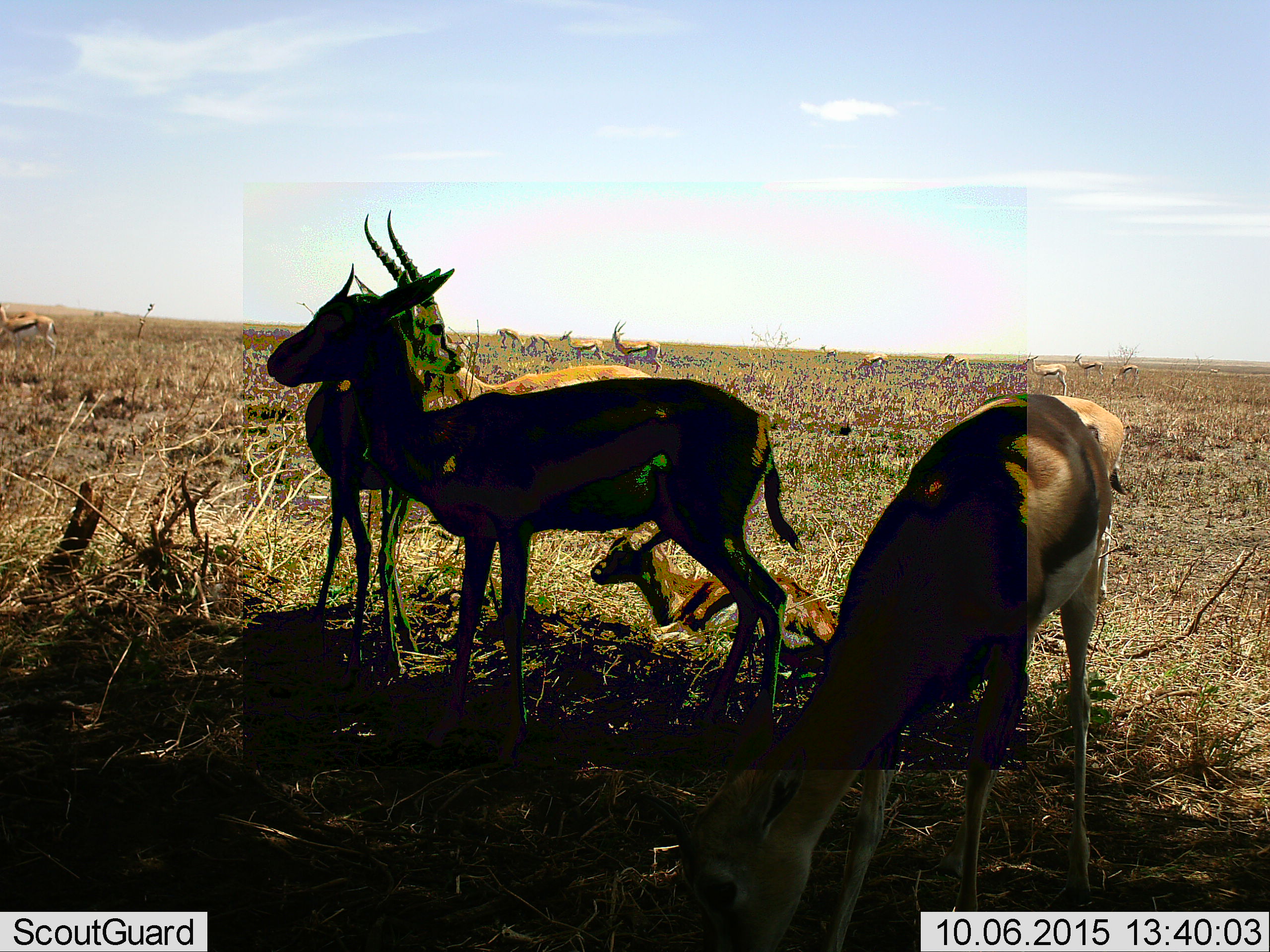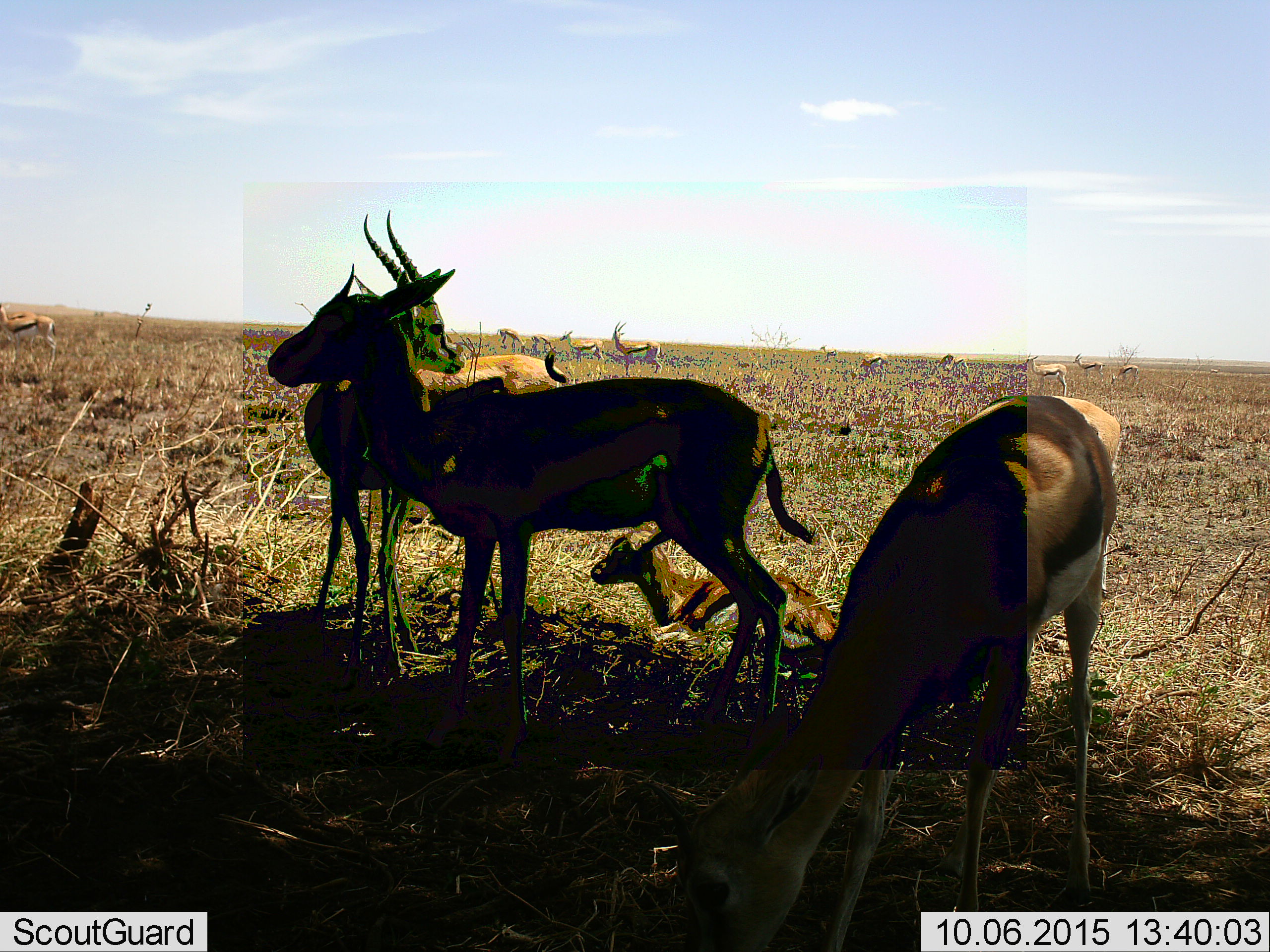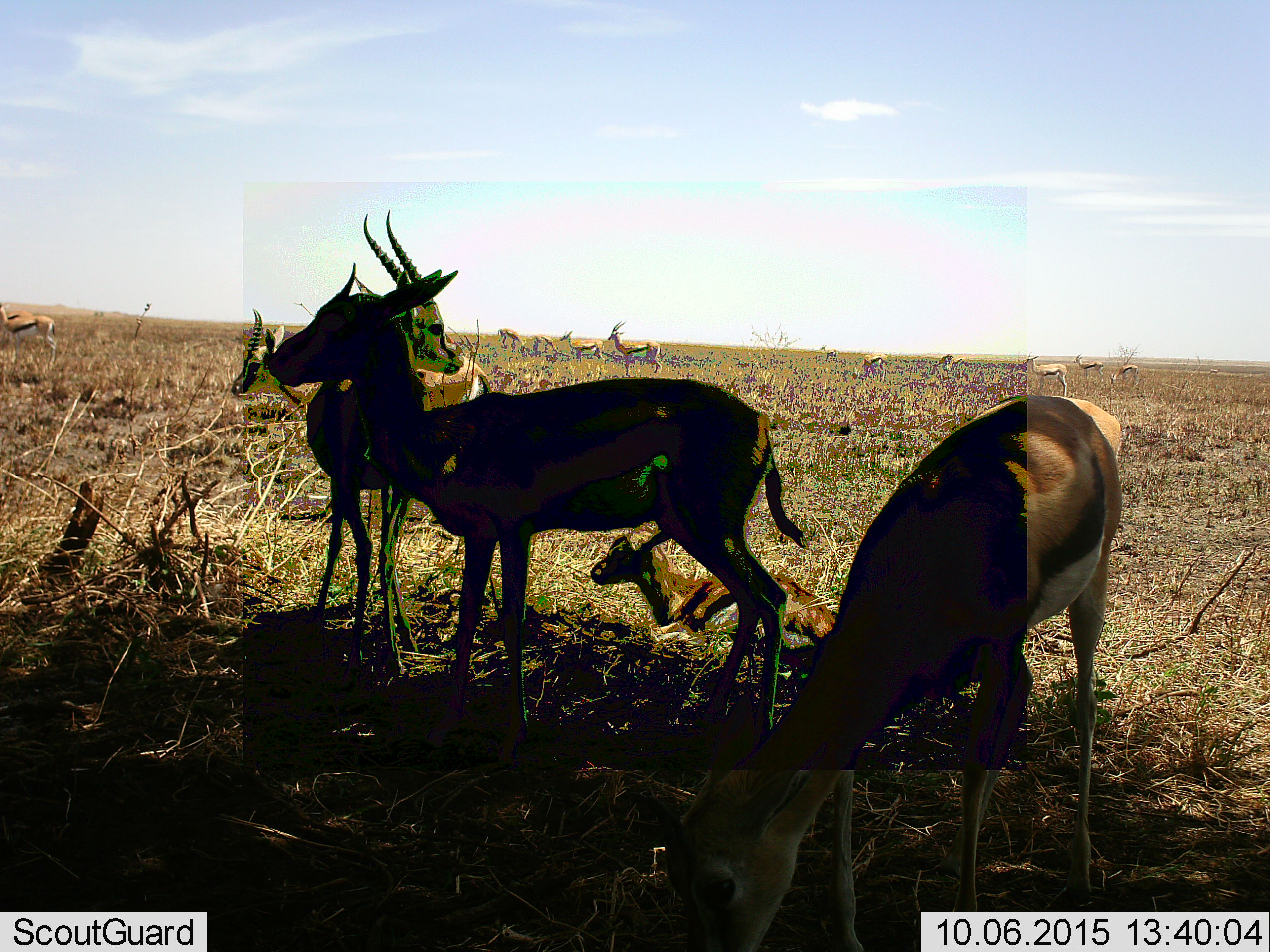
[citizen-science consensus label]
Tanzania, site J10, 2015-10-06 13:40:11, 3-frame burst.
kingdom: Animalia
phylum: Chordata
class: Mammalia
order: Artiodactyla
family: Bovidae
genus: Eudorcas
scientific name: Eudorcas thomsonii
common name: thomson's gazelle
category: gazellethomsons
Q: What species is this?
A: Gazellethomsons (thomson's gazelle) (Eudorcas thomsonii).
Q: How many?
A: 5.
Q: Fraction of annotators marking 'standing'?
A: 86%.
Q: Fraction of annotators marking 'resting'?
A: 57%.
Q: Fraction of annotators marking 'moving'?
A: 43%.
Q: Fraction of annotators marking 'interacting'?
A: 0%.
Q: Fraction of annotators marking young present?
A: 29%.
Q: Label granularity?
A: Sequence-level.